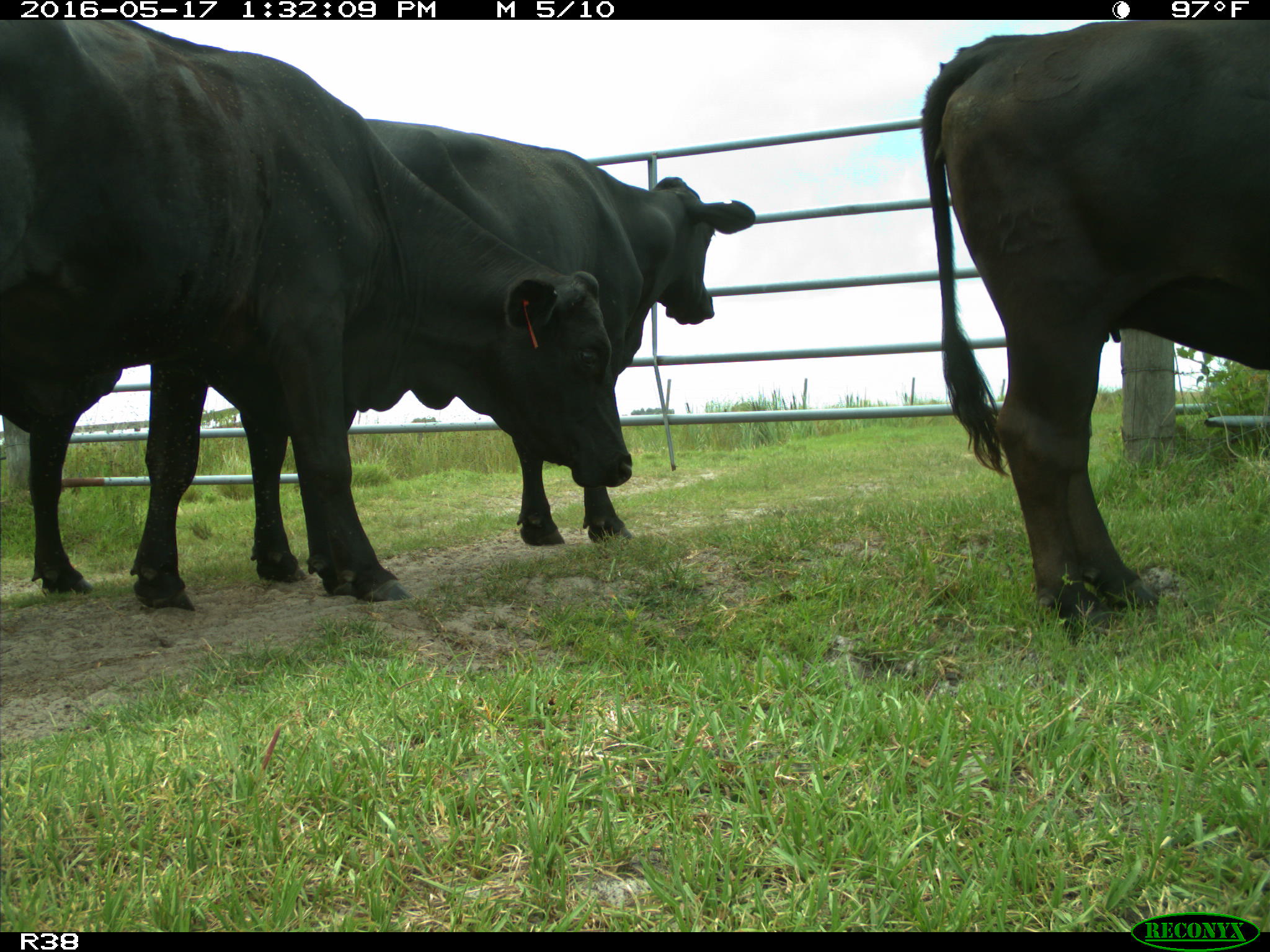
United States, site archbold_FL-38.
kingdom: Animalia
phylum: Chordata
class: Mammalia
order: Artiodactyla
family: Bovidae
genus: Bos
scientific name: Bos taurus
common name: domestic cow